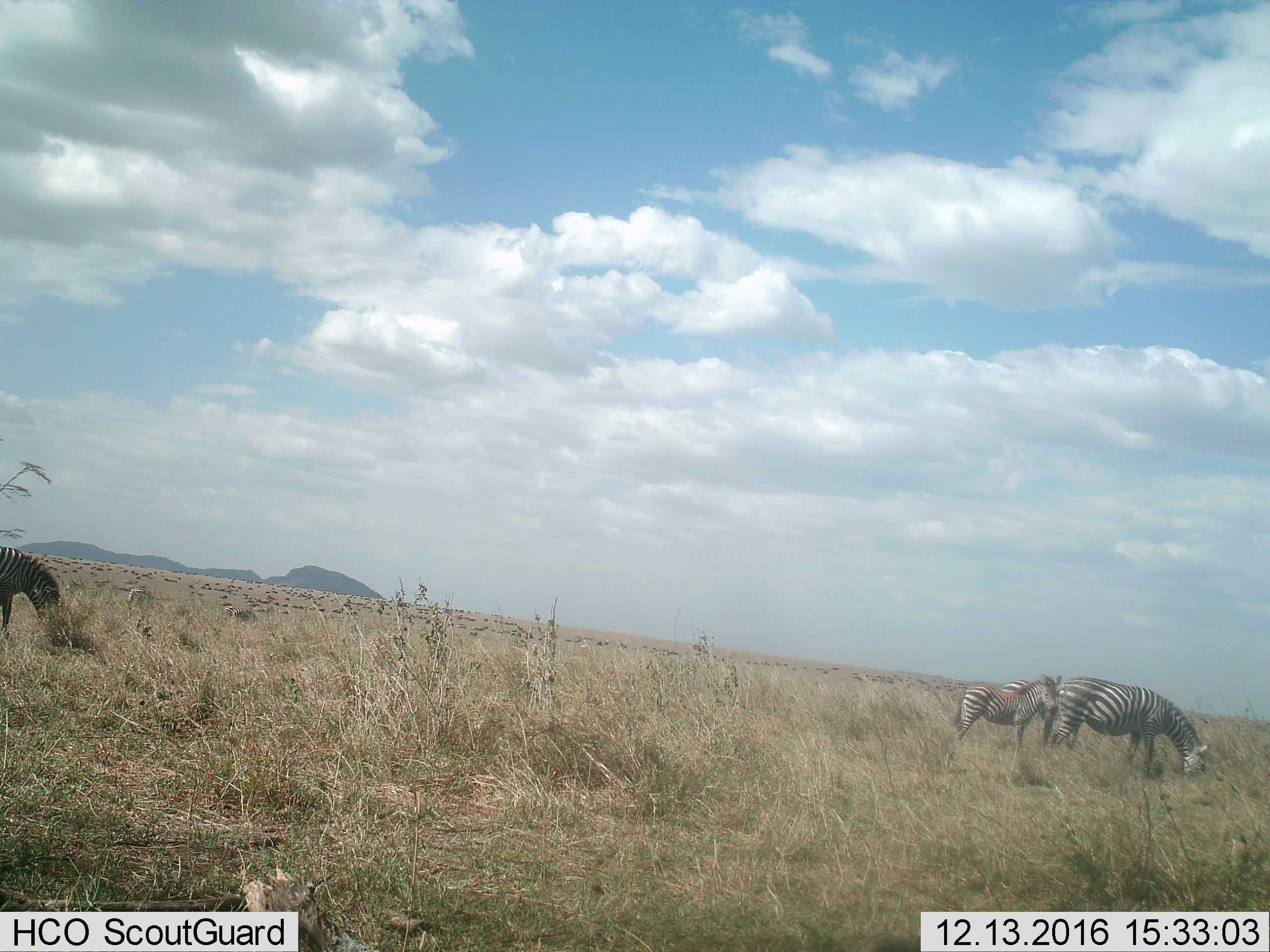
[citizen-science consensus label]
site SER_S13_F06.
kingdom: Animalia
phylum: Chordata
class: Mammalia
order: Perissodactyla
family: Equidae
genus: Equus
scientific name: Equus quagga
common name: plains zebra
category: zebraplains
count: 6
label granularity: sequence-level